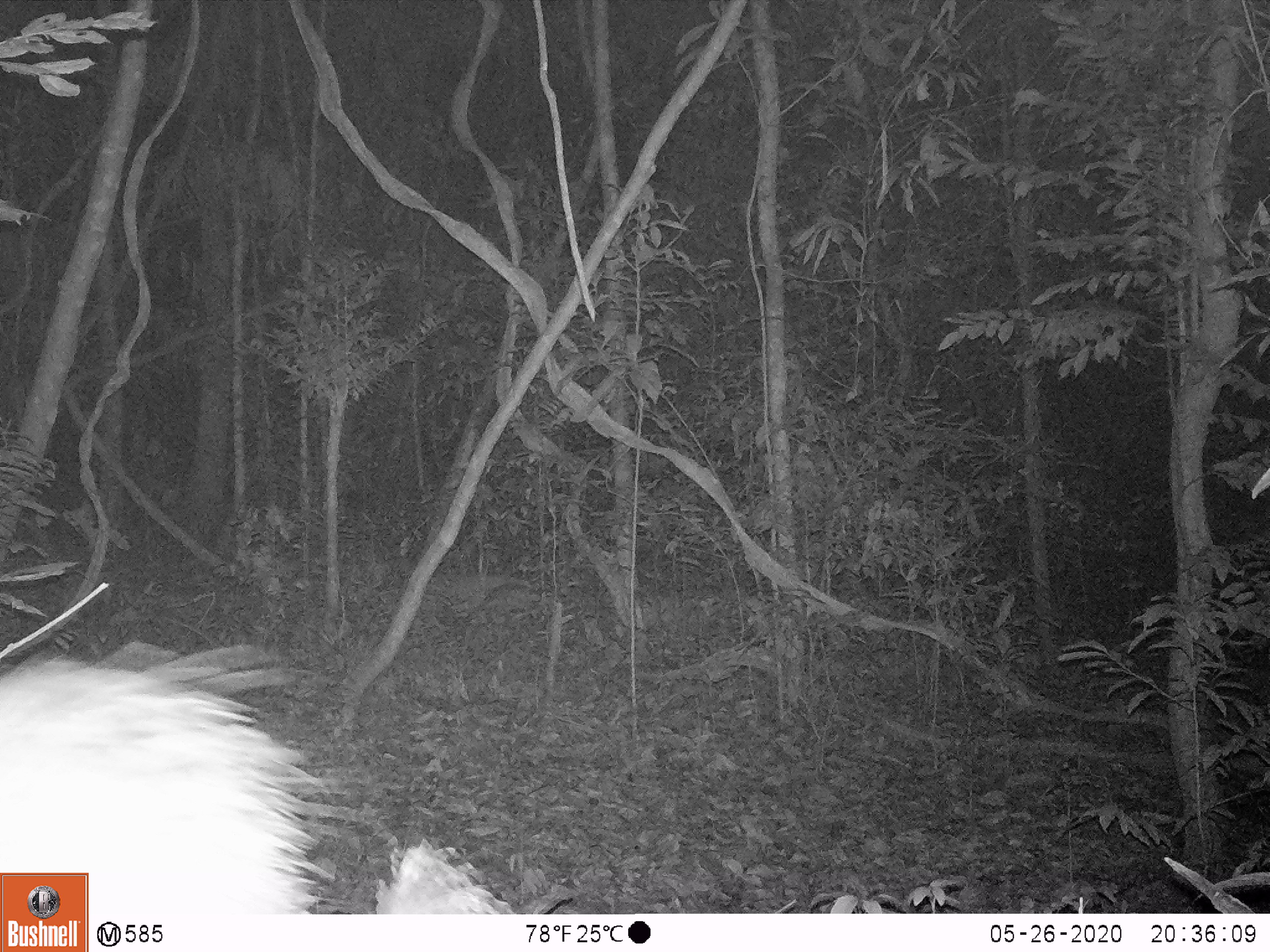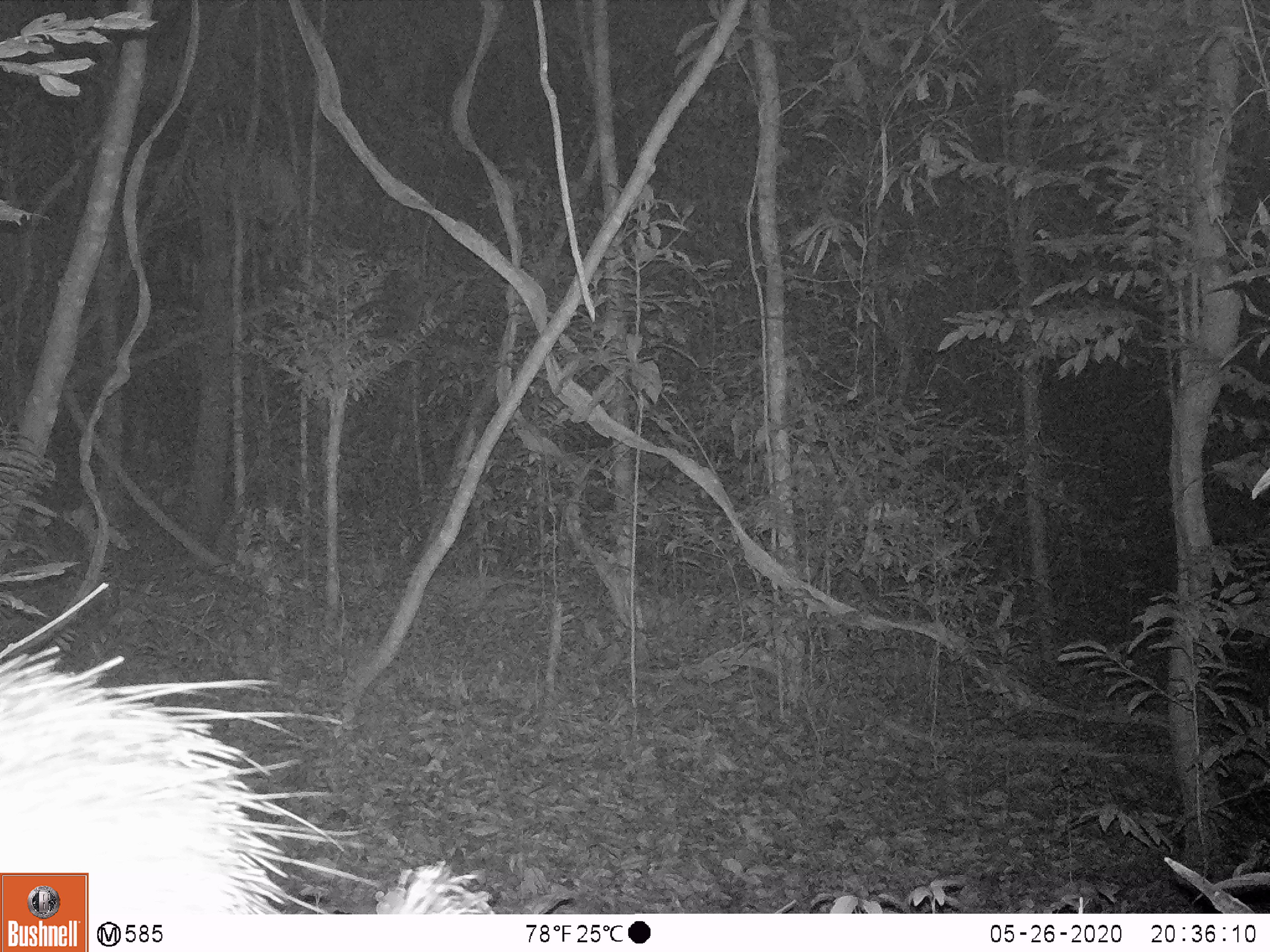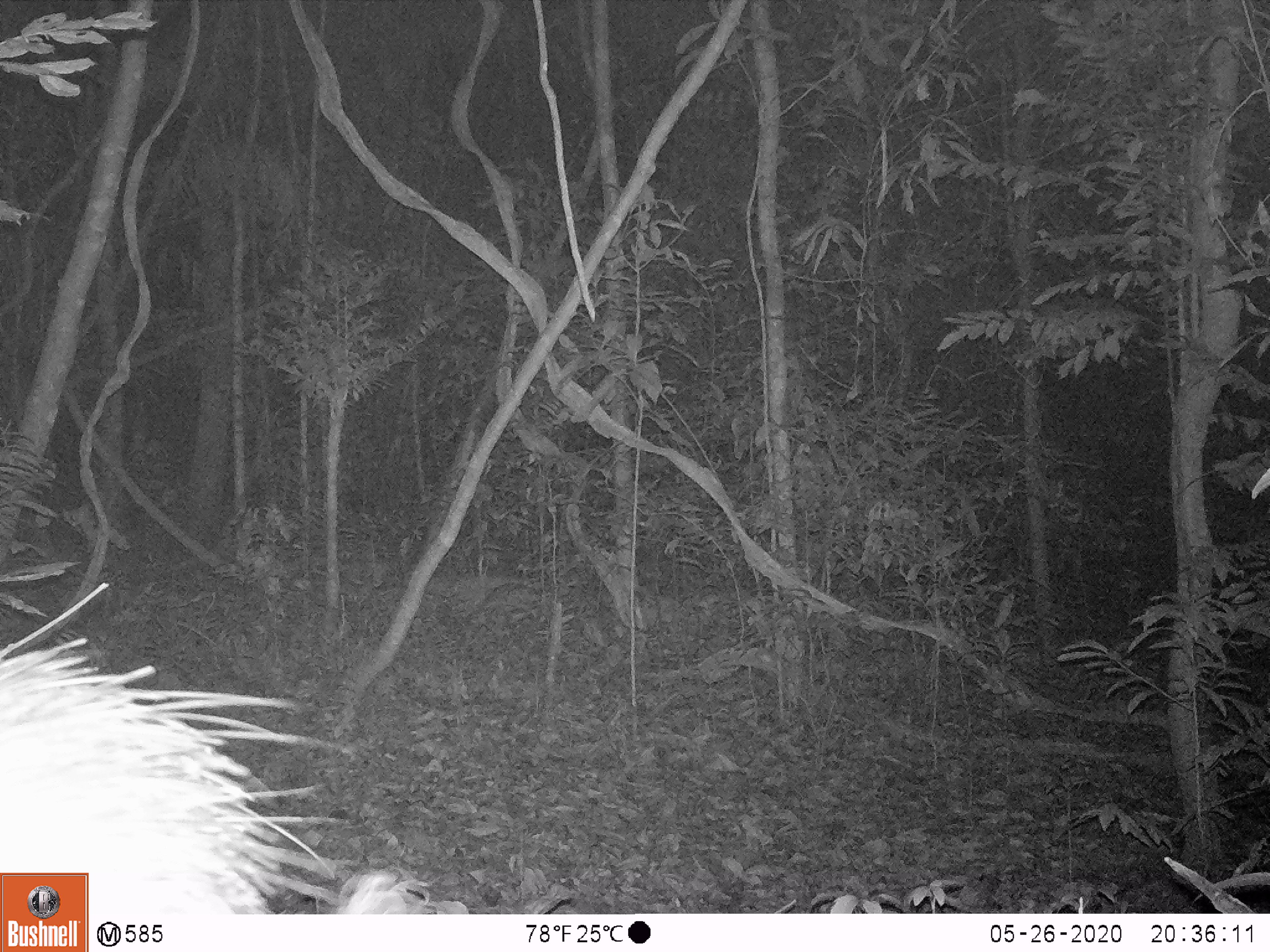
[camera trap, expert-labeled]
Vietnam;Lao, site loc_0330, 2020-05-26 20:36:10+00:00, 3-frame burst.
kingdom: Animalia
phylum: Chordata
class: Mammalia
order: Rodentia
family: Hystricidae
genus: Atherurus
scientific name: Atherurus macrourus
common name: asiatic brush-tailed porcupine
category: asiatic brush tailed porcupine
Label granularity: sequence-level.